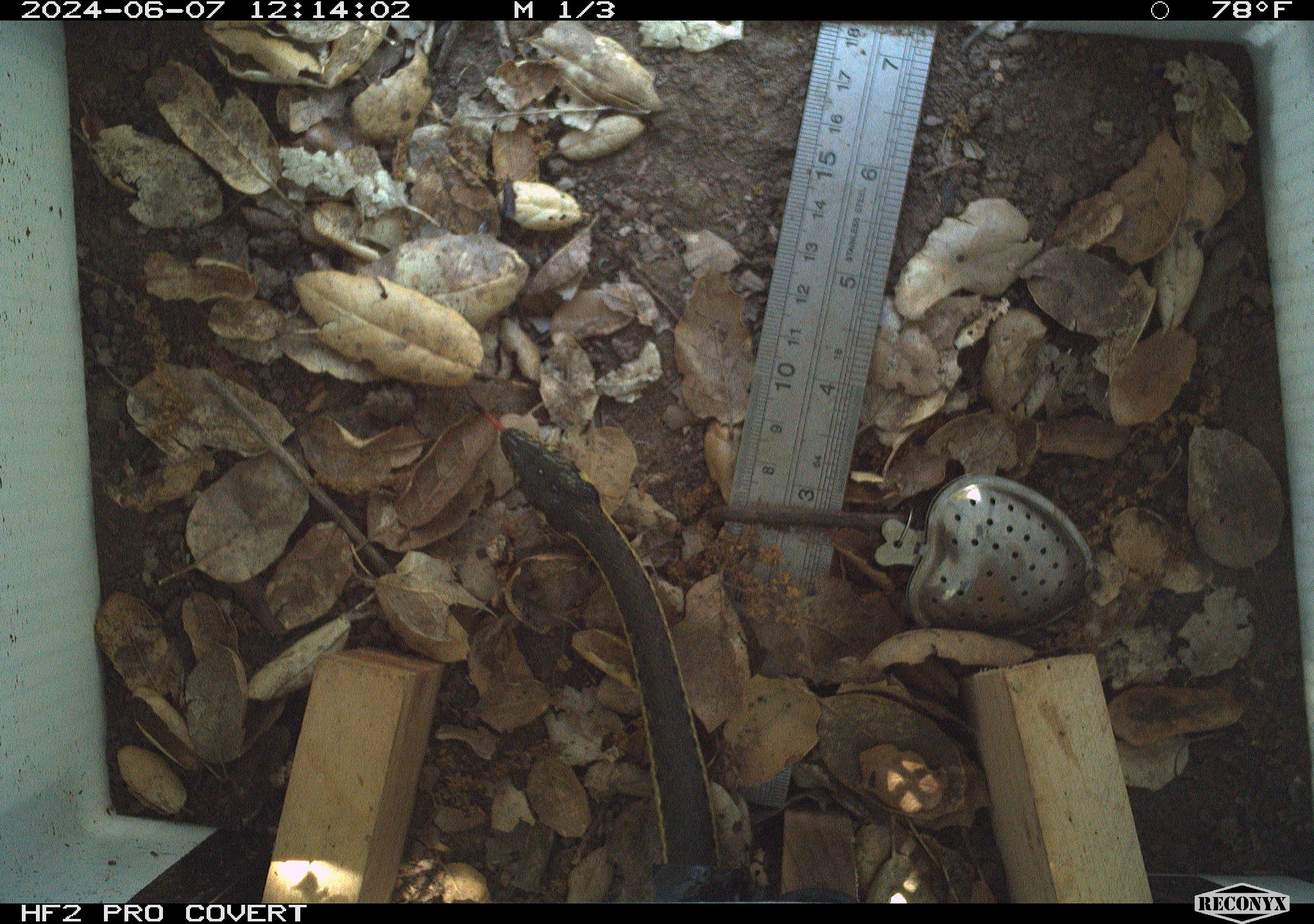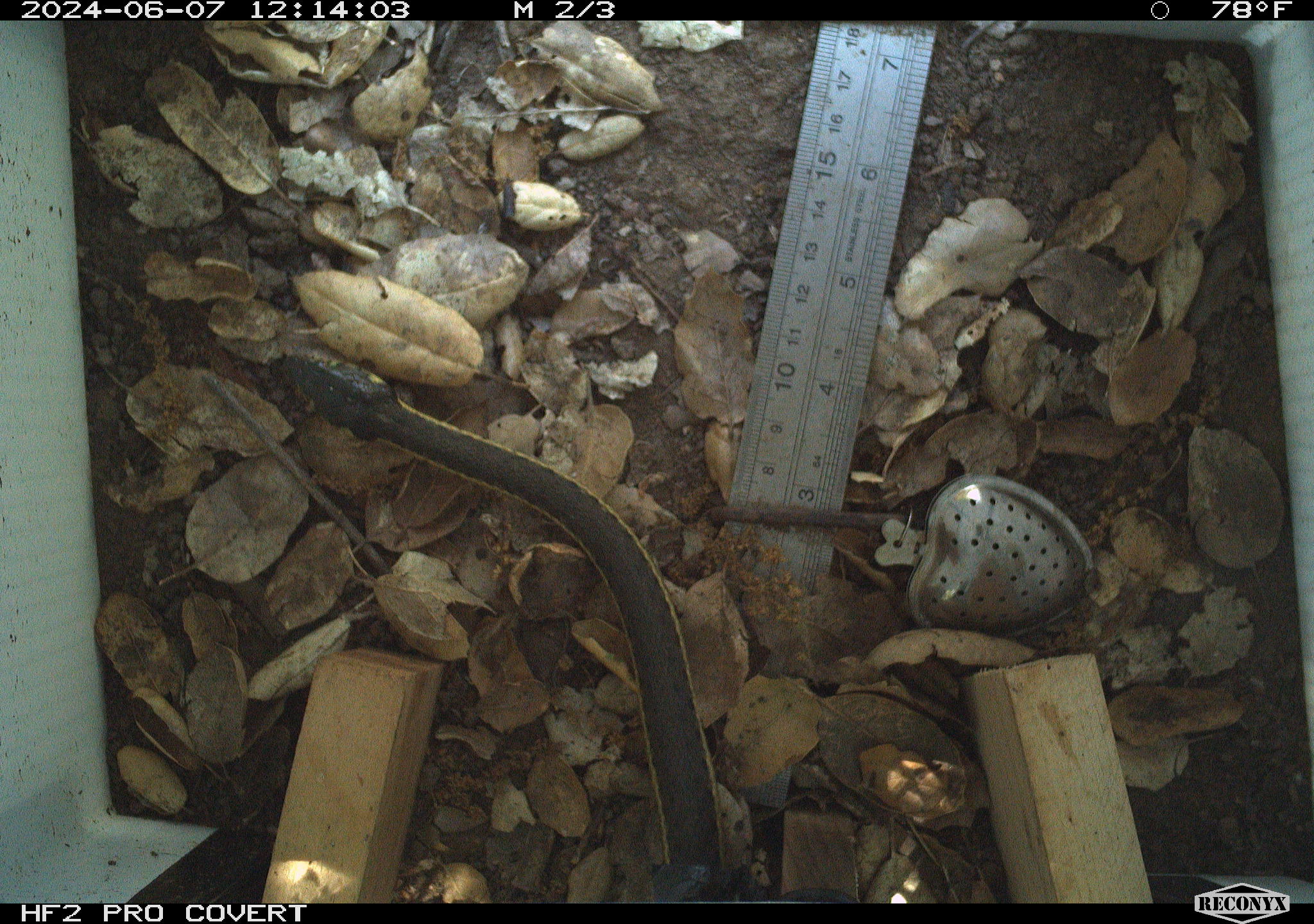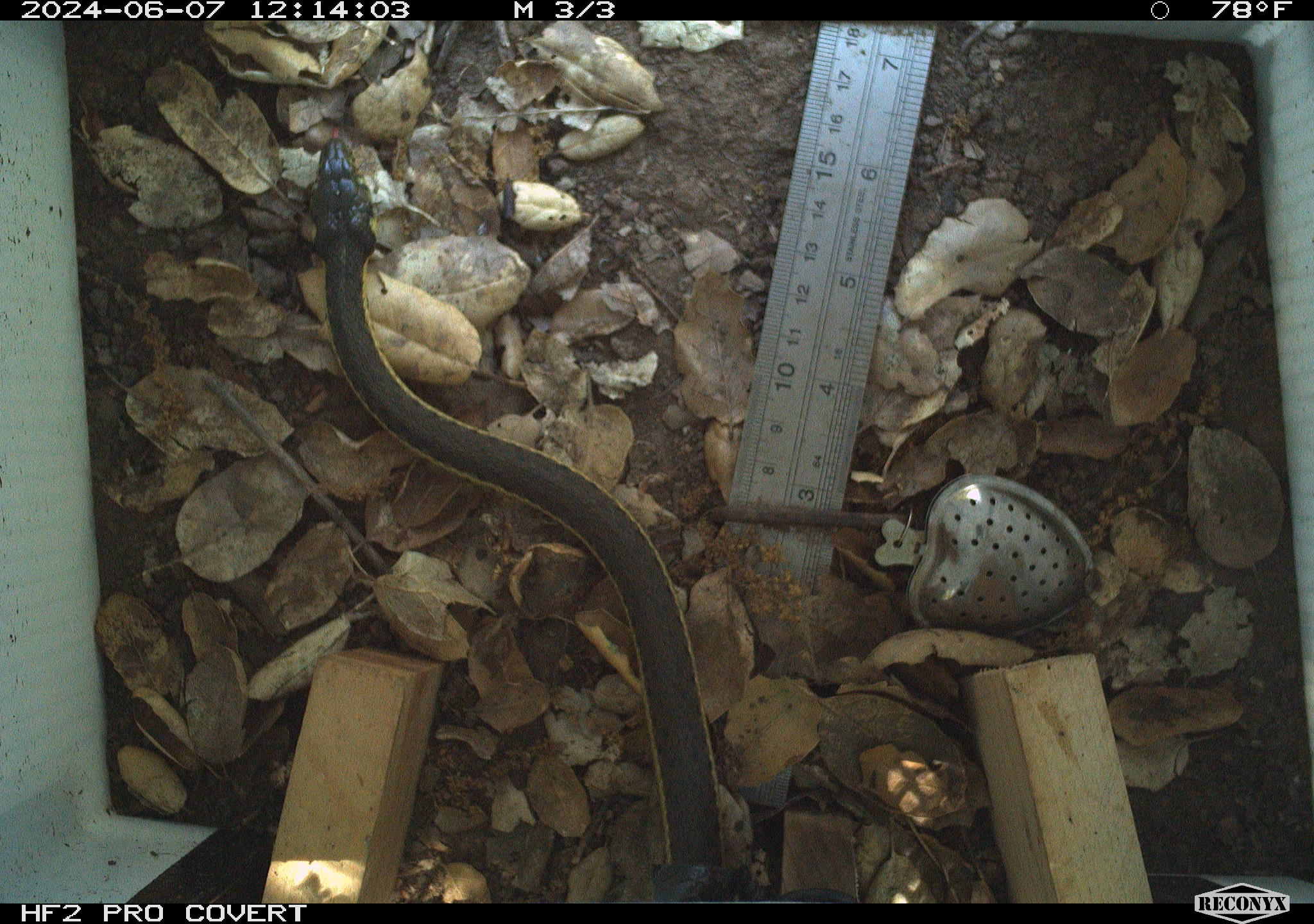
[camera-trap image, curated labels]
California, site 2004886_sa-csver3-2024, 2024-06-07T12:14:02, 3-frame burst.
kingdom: Animalia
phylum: Chordata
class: Reptilia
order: Squamata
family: Colubridae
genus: Masticophis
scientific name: Masticophis lateralis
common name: striped racer